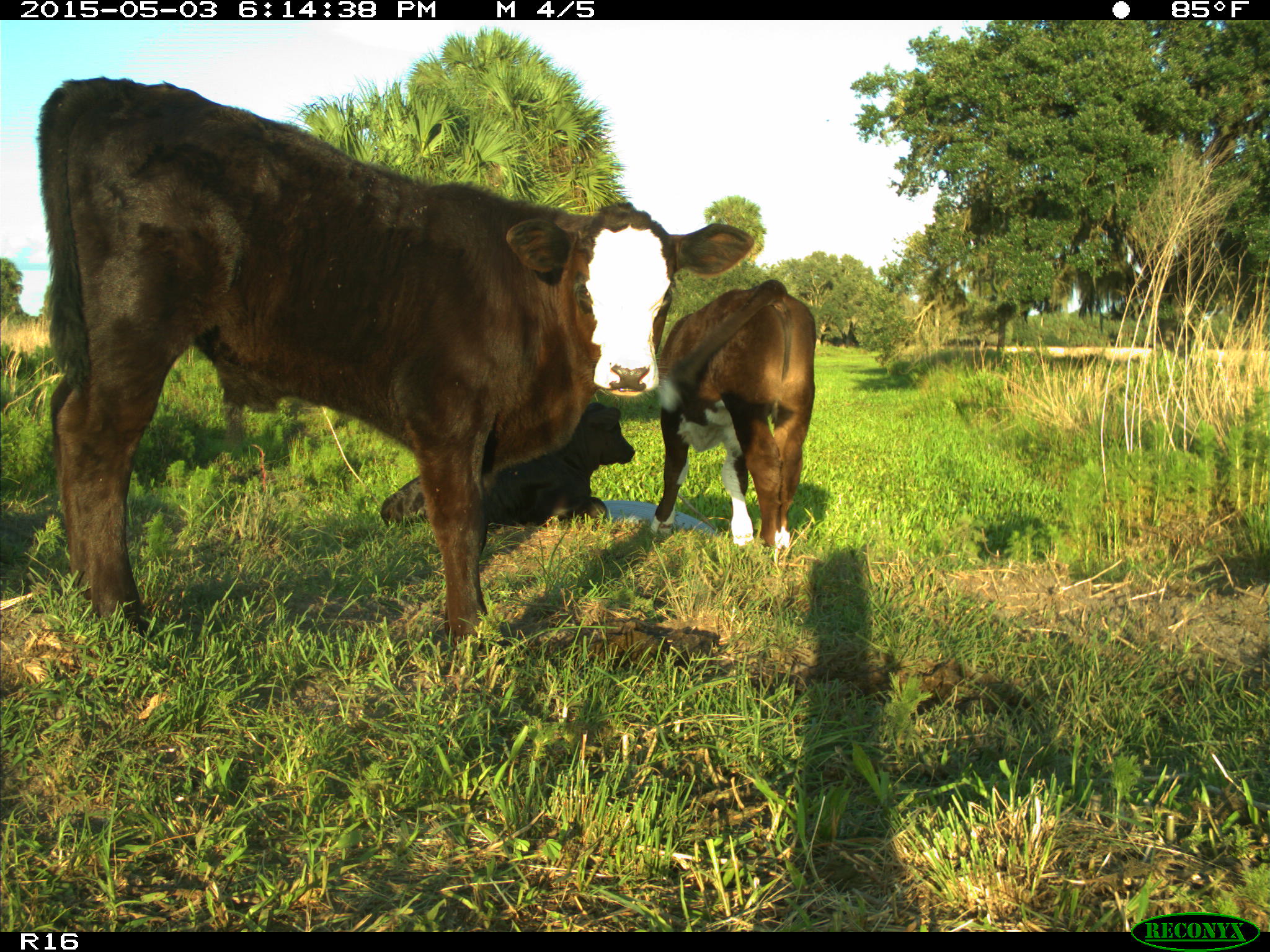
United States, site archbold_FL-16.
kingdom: Animalia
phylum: Chordata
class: Mammalia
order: Artiodactyla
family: Bovidae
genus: Bos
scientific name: Bos taurus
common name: domestic cow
Bos taurus (domestic cow).